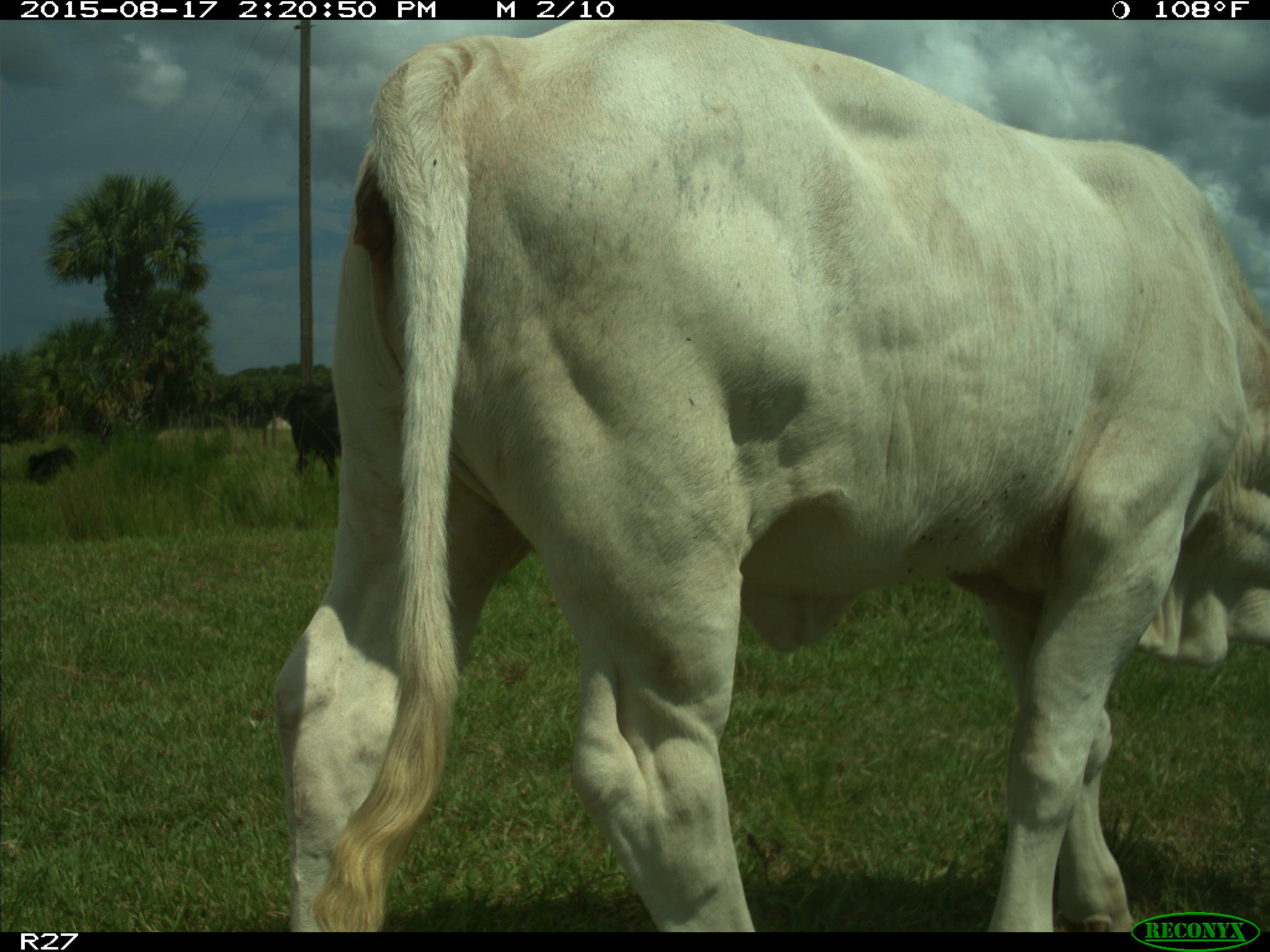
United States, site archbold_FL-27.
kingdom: Animalia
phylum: Chordata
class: Mammalia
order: Artiodactyla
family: Bovidae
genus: Bos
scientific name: Bos taurus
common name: domestic cow